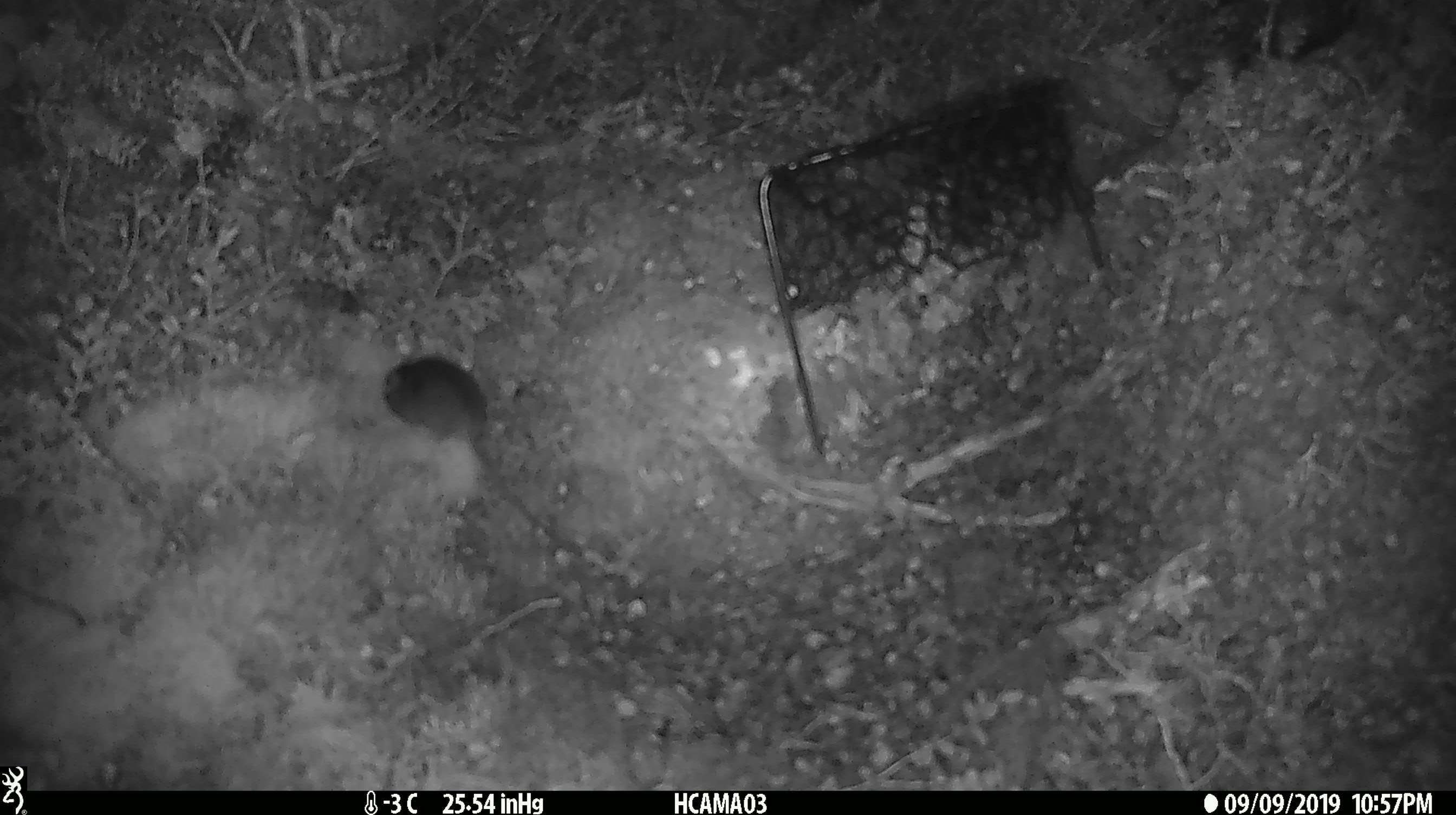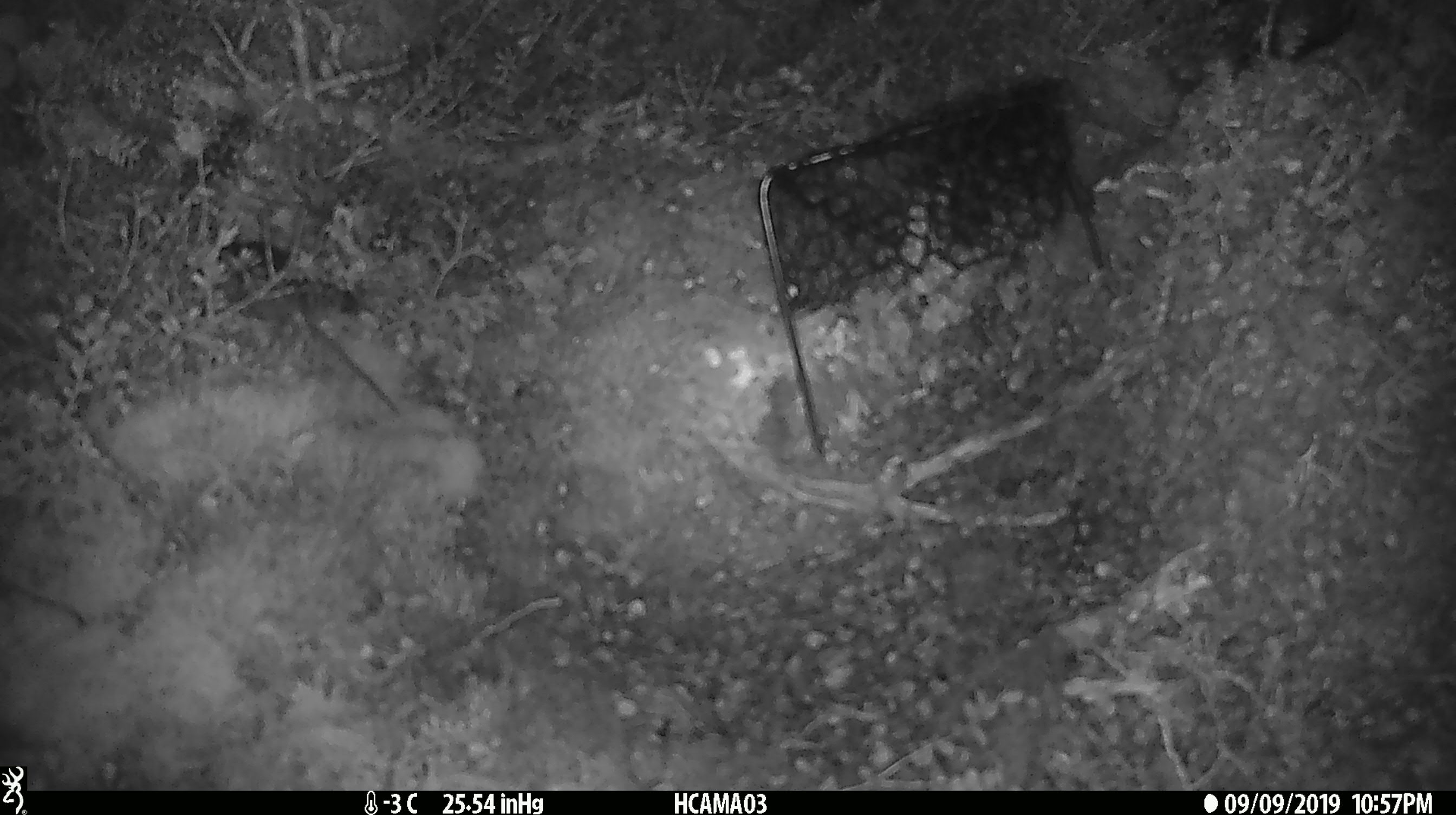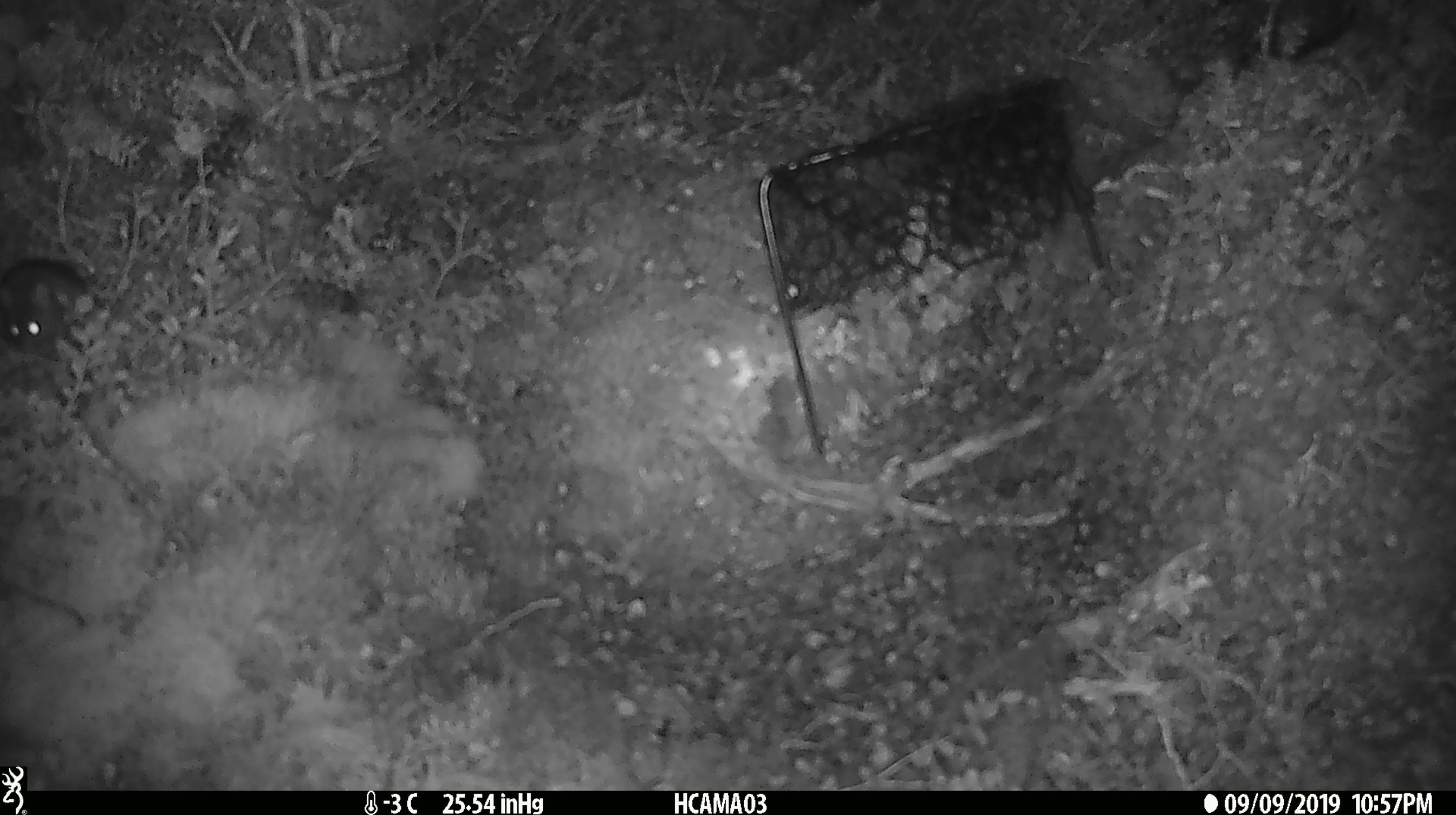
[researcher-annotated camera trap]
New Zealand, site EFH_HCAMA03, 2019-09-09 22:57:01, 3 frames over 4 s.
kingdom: Animalia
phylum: Chordata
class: Mammalia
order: Rodentia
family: Muridae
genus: Mus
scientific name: Mus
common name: mouse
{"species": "mouse (Mus)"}